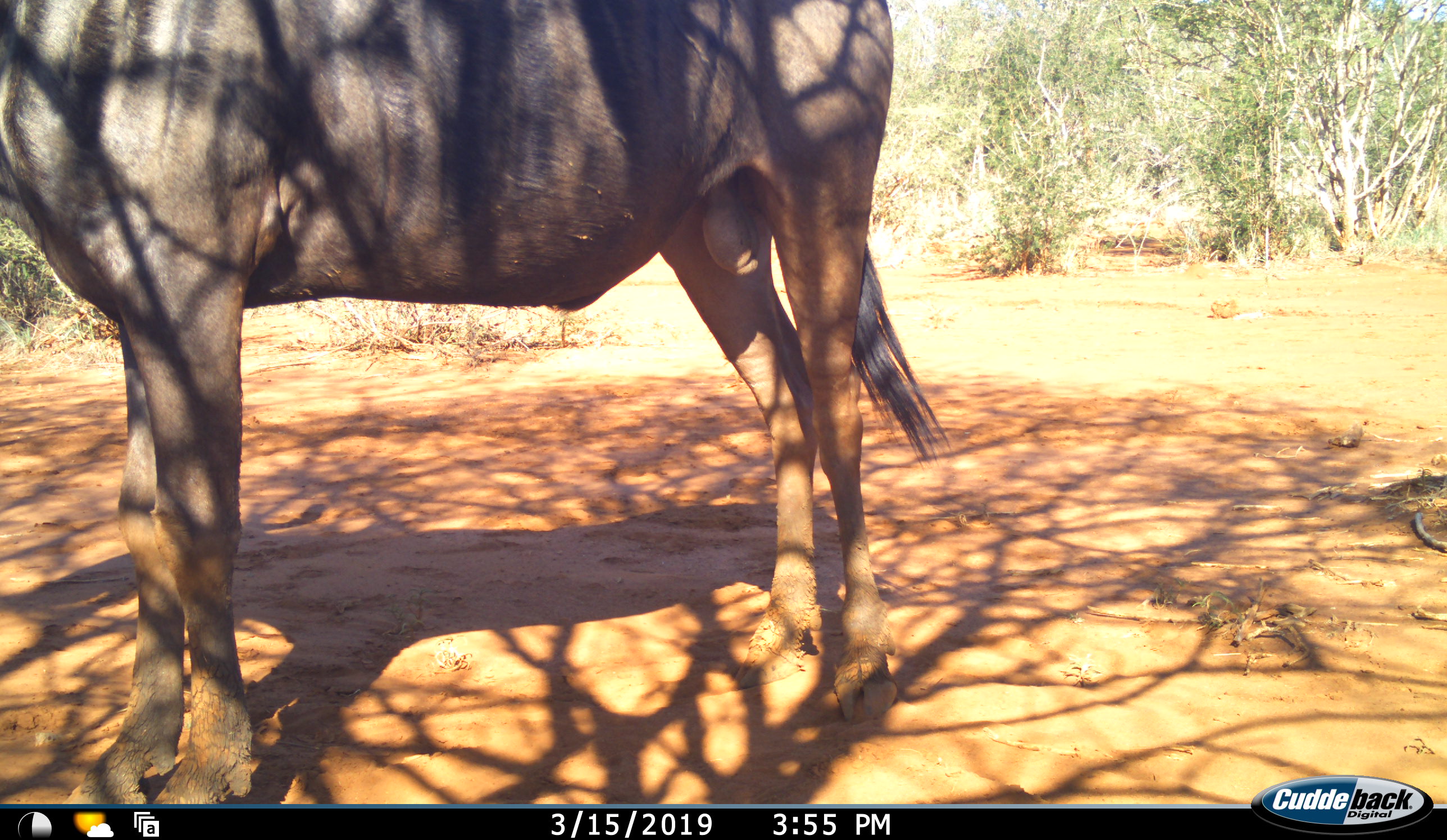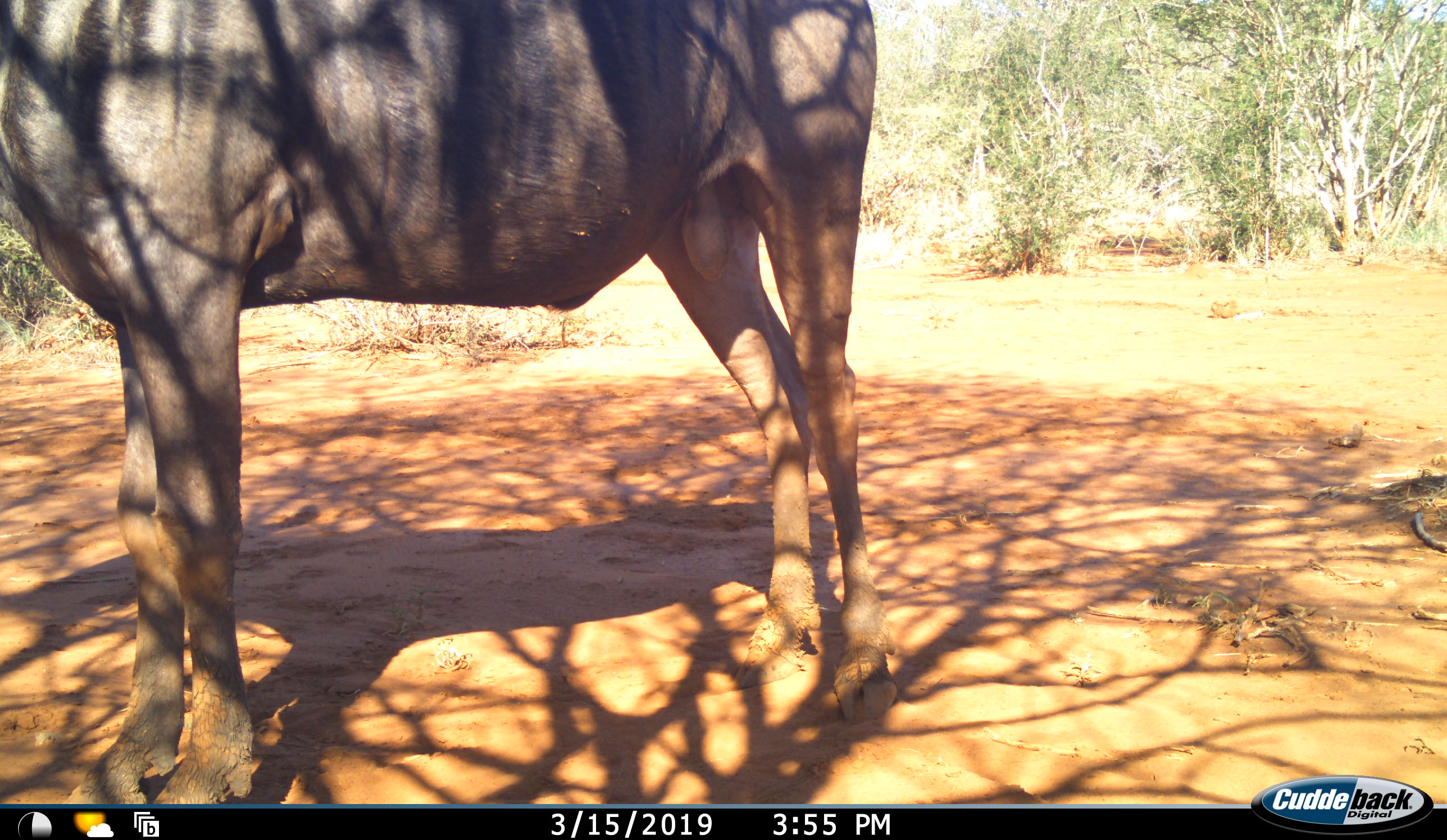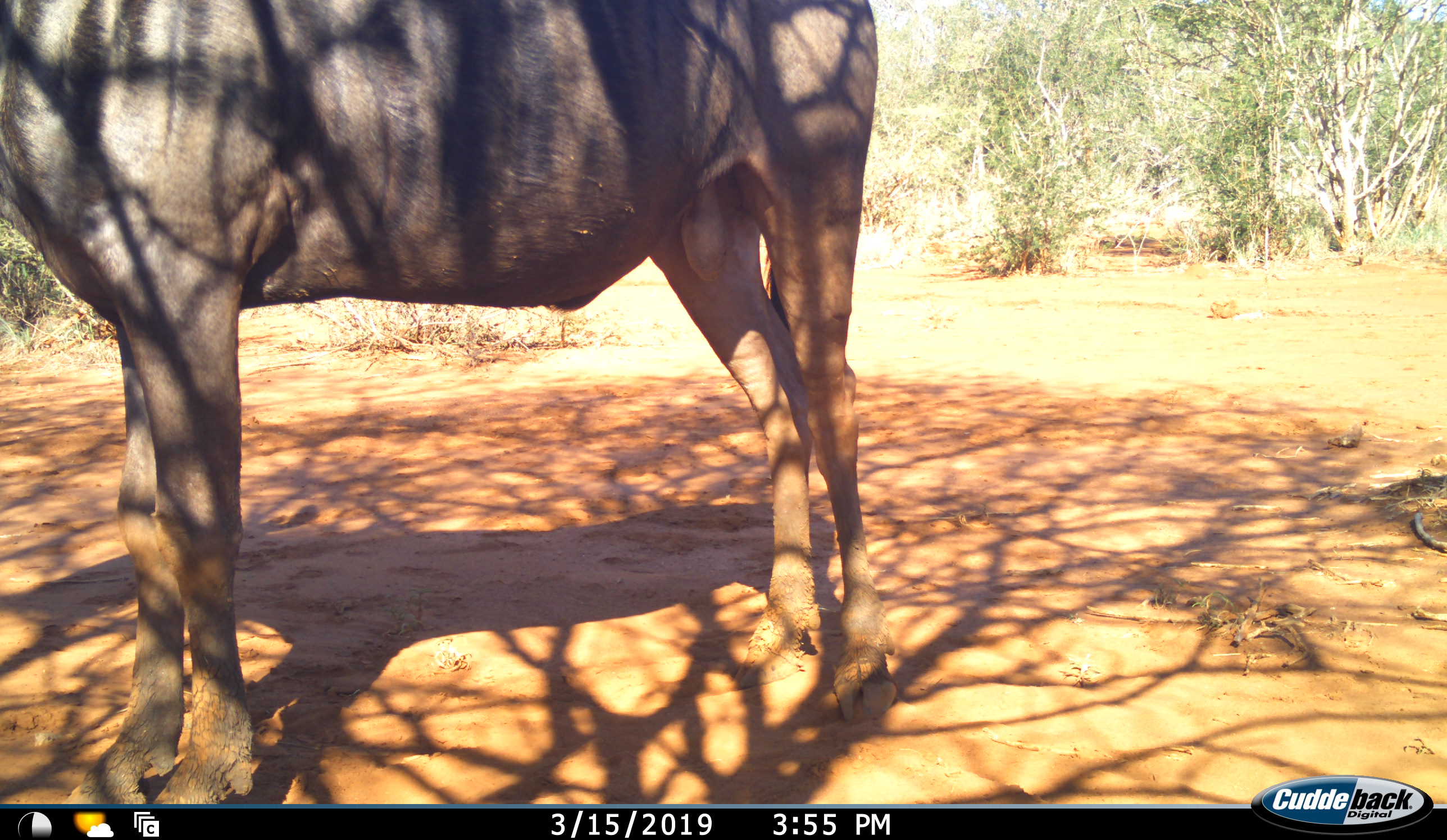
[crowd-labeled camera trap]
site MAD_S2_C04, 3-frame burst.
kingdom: Animalia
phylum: Chordata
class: Mammalia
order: Artiodactyla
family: Bovidae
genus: Connochaetes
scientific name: Connochaetes taurinus taurinus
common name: blue wildebeest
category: wildebeestblue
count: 1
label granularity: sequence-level